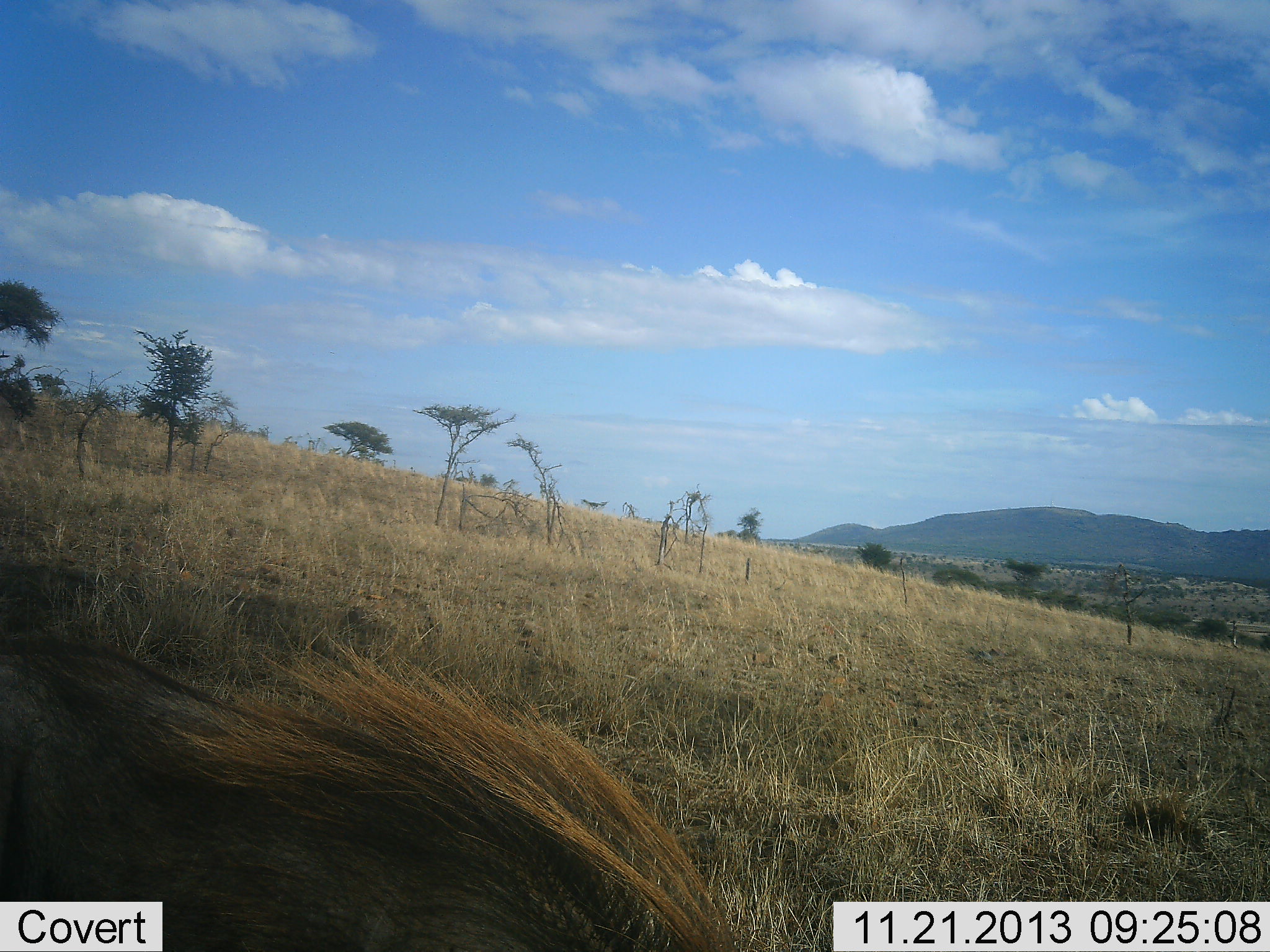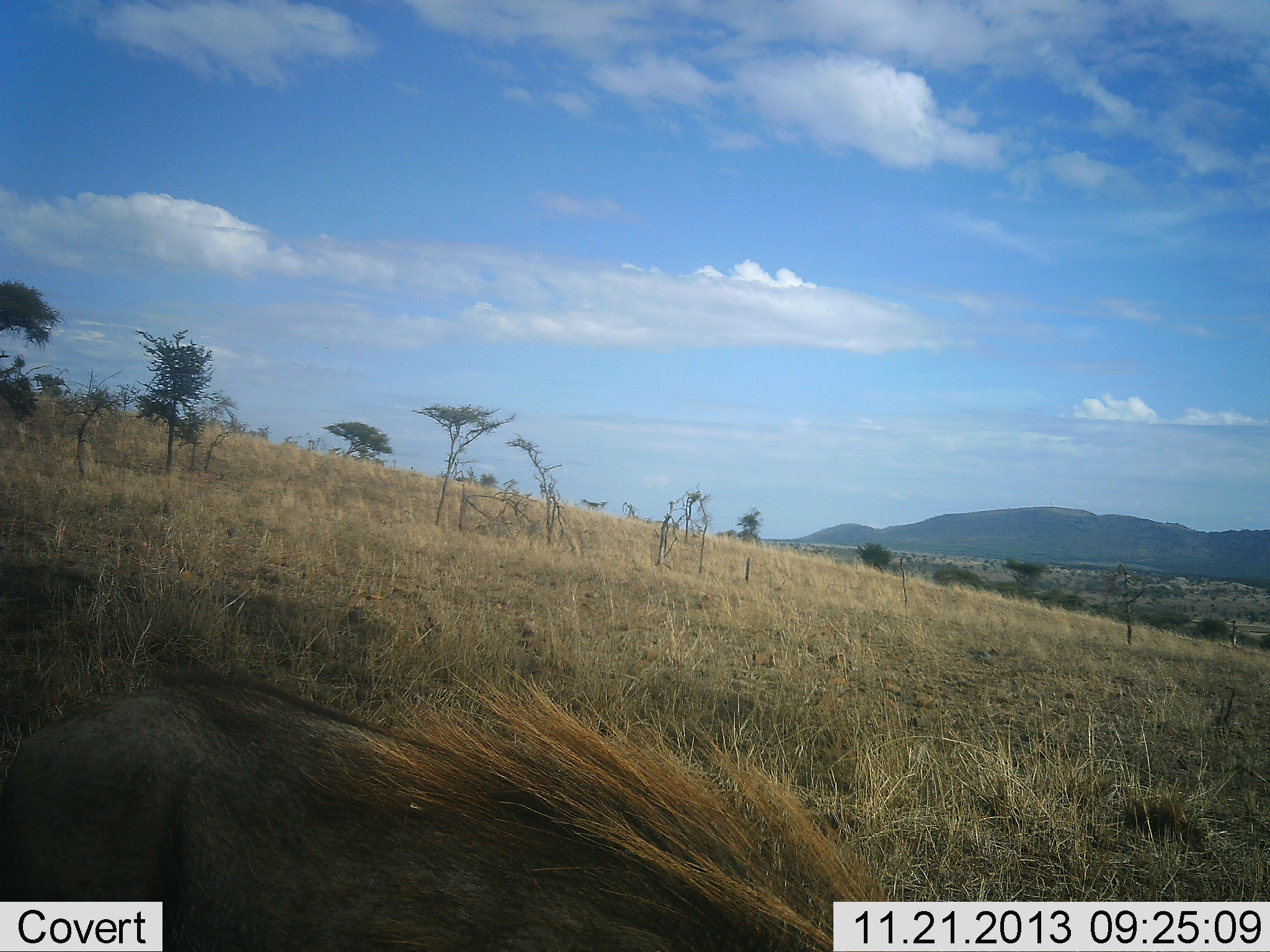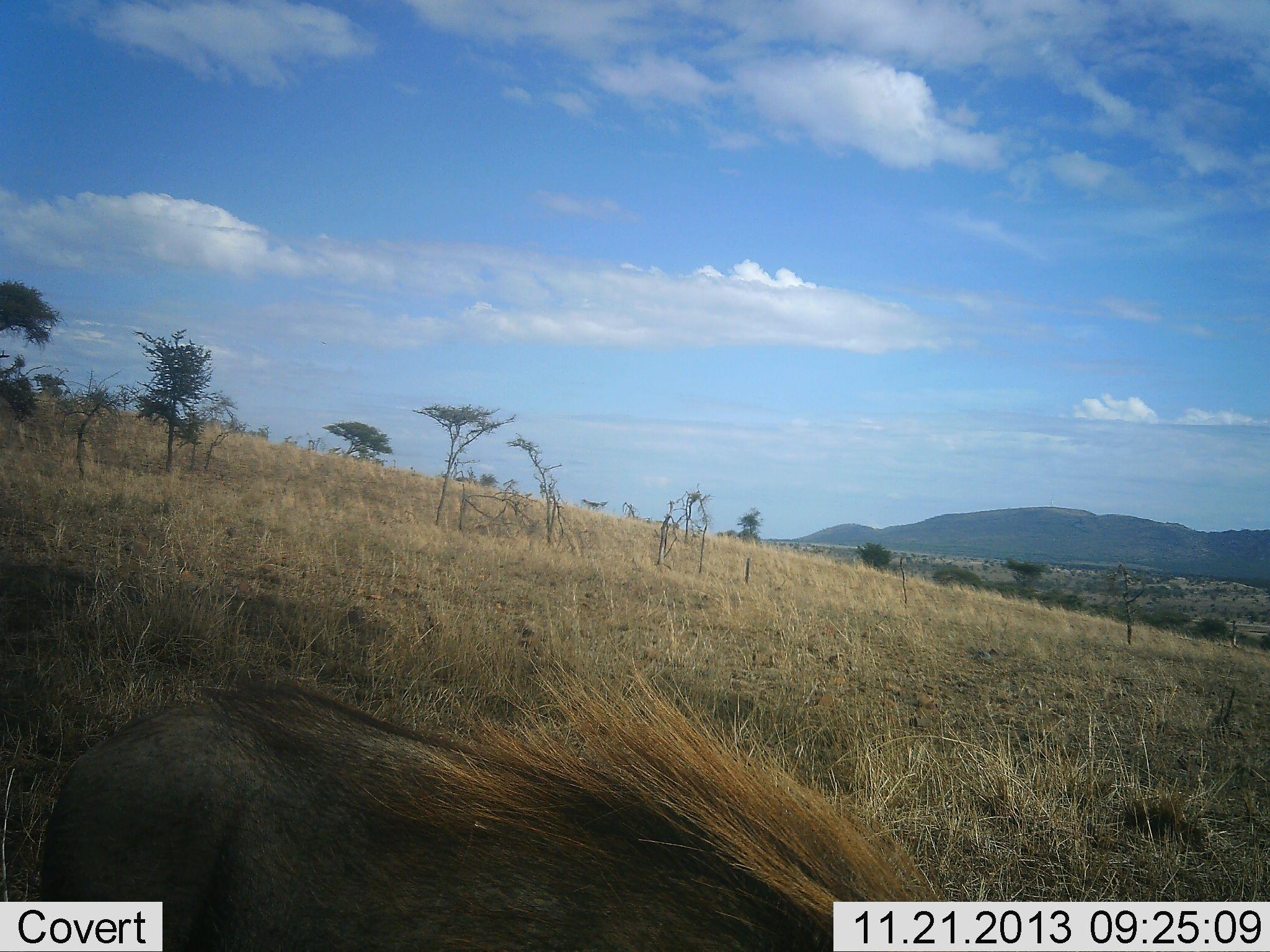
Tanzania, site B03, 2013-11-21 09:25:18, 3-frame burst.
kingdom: Animalia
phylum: Chordata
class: Mammalia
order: Artiodactyla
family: Suidae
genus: Phacochoerus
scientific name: Phacochoerus africanus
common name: warthog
Warthog (Phacochoerus africanus), count 1. Behavior (volunteer vote fractions): standing 0%, resting 0%, moving 80%, interacting 0%. Young present (vote fraction): 0%. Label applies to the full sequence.